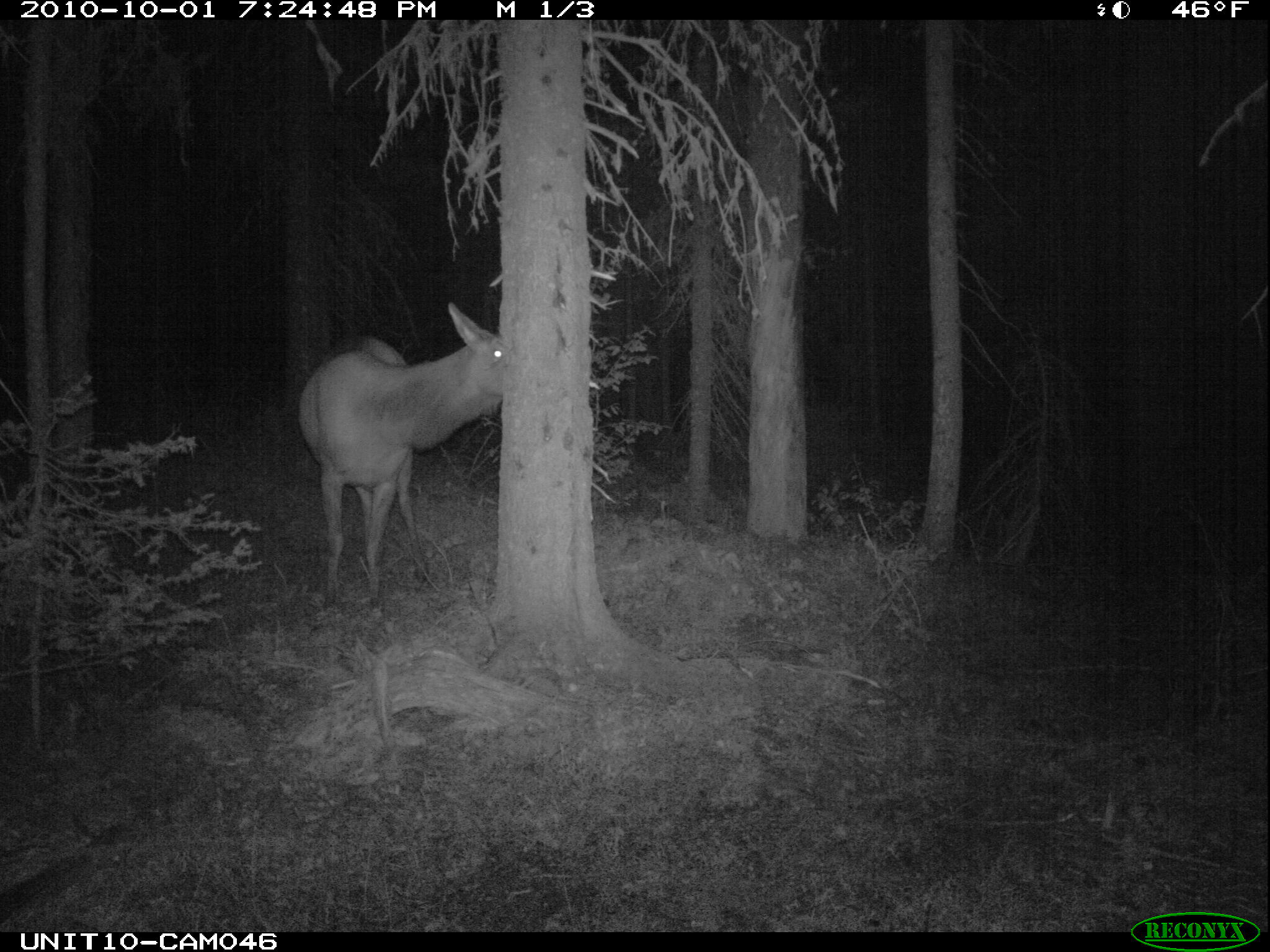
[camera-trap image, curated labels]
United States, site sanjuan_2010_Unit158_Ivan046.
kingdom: Animalia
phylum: Chordata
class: Mammalia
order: Artiodactyla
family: Cervidae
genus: Cervus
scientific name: Cervus elaphus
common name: red deer